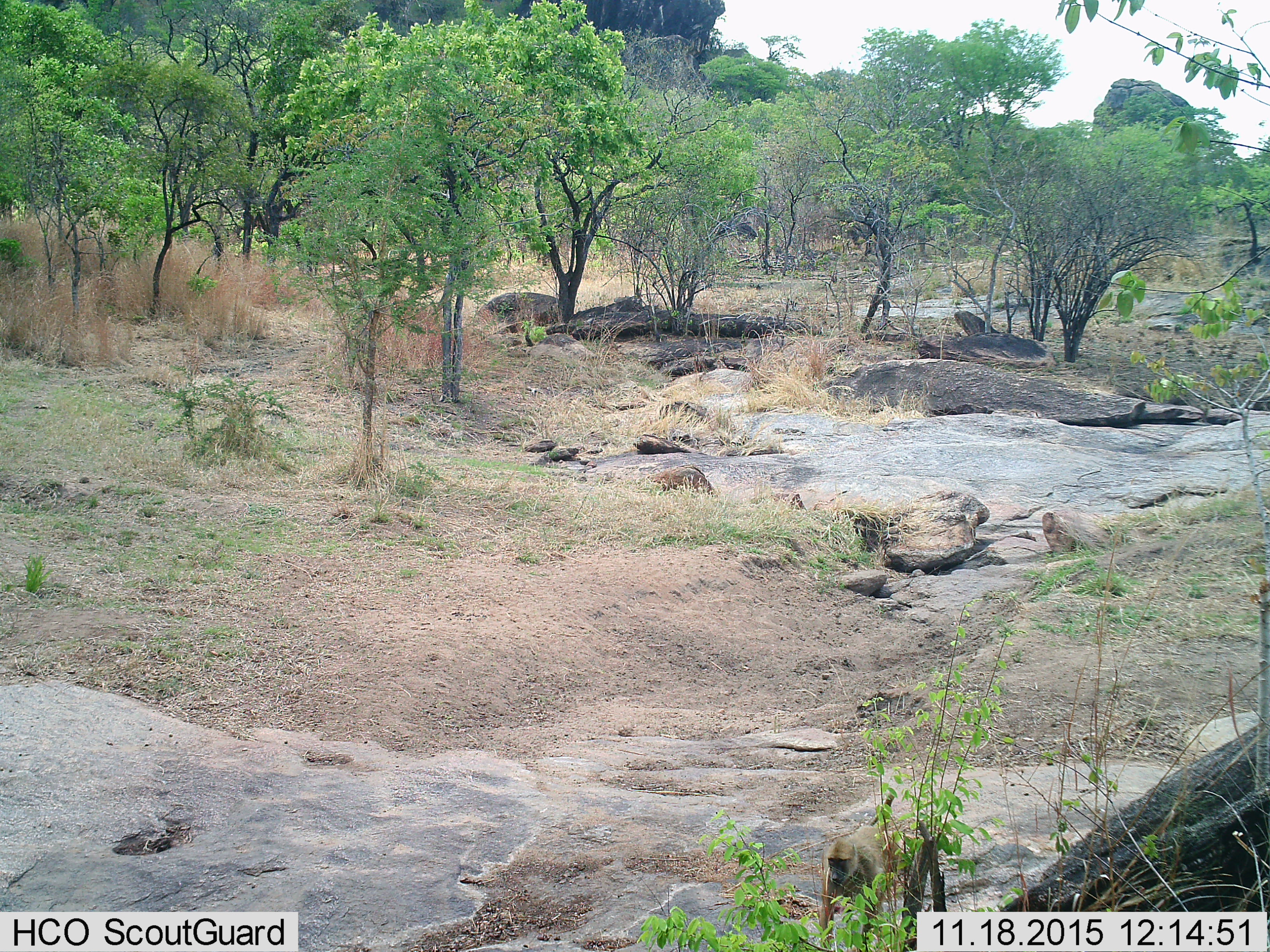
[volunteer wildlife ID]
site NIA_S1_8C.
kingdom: Animalia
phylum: Chordata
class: Mammalia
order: Primates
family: Cercopithecidae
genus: Papio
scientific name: Papio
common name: baboon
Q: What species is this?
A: Baboon (Papio).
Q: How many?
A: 1.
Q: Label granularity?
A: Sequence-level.